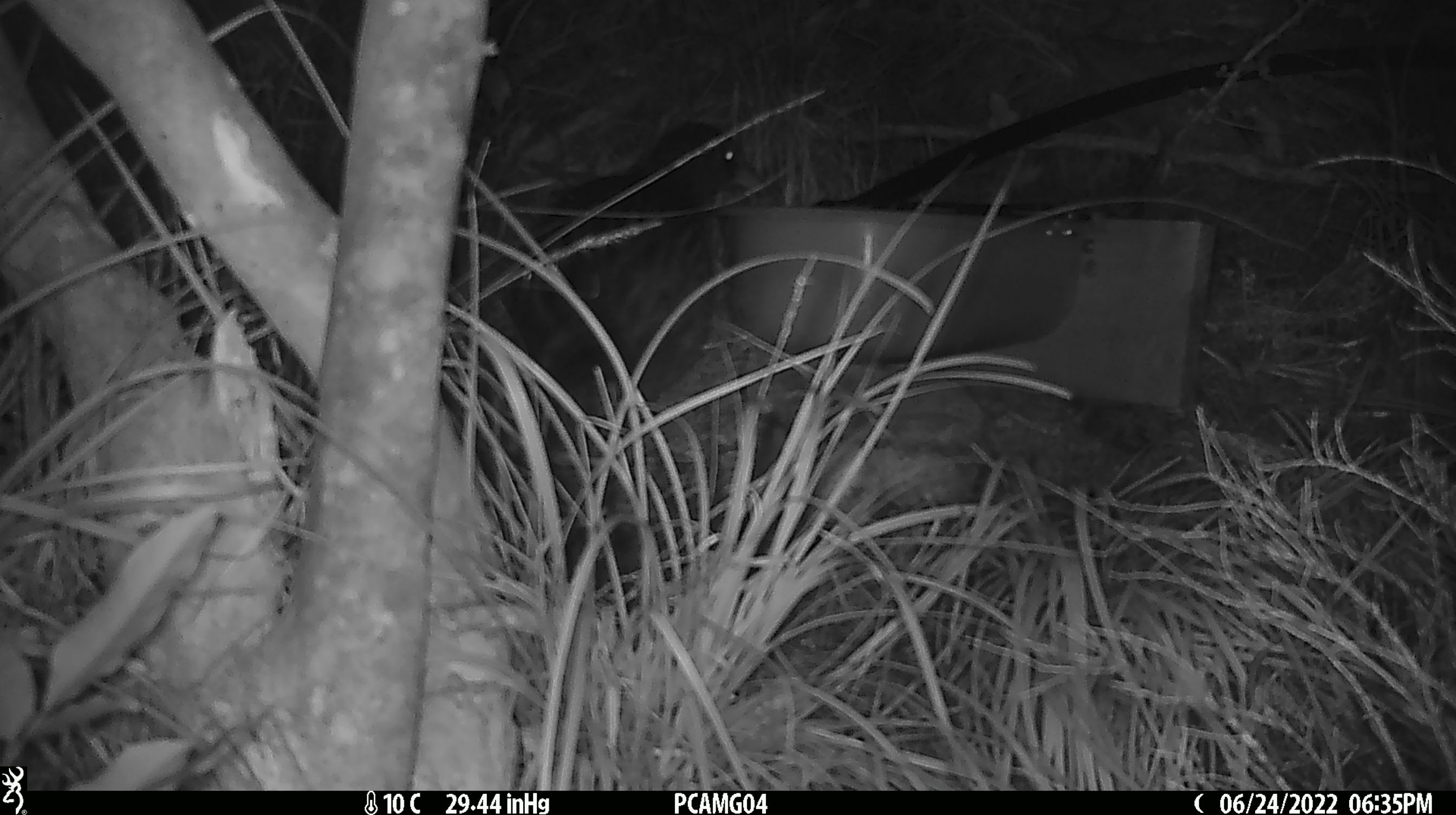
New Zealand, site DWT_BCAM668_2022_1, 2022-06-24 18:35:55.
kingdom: Animalia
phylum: Chordata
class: Aves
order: Gruiformes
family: Rallidae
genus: Gallirallus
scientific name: Gallirallus australis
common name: weka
Weka (Gallirallus australis).